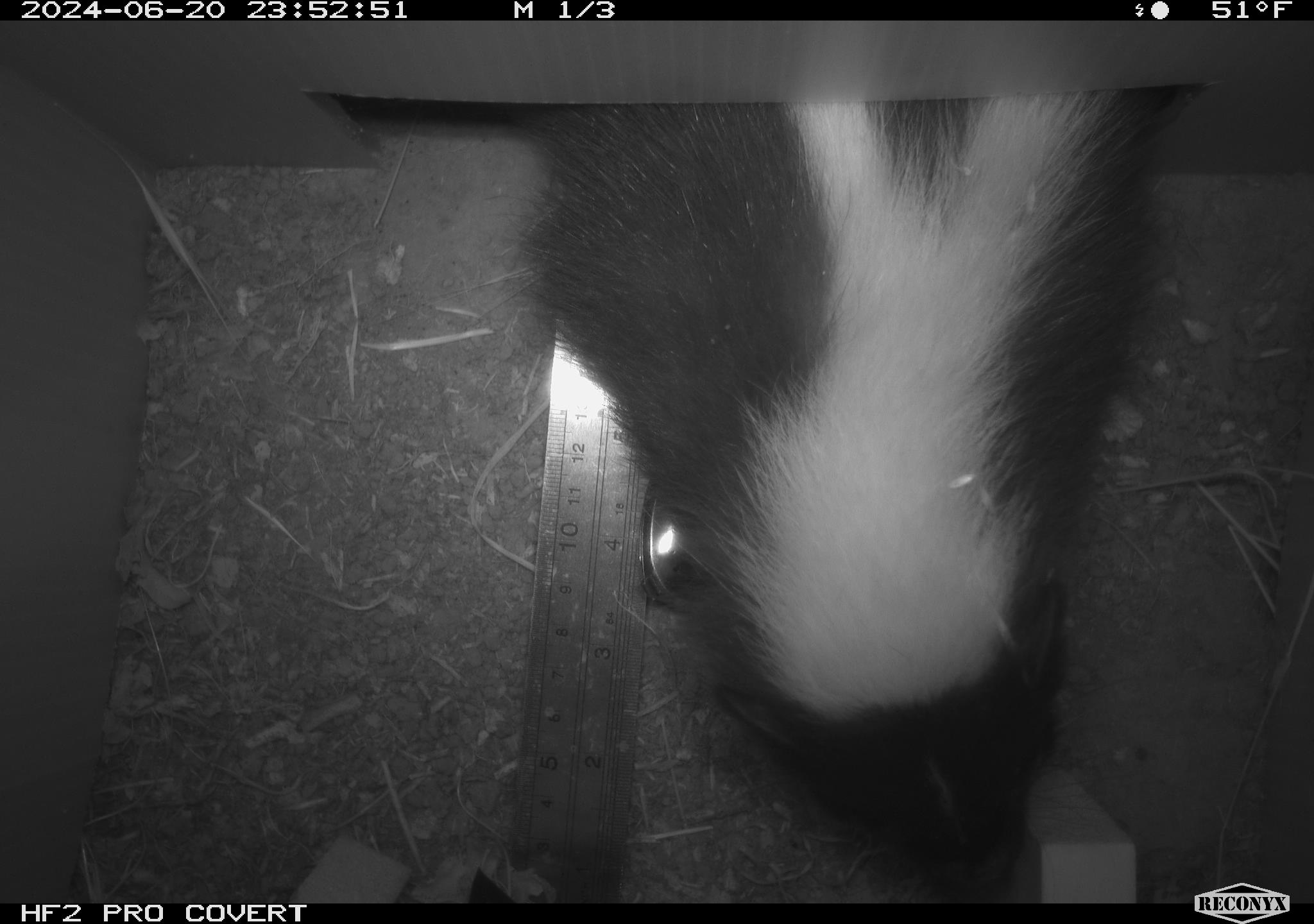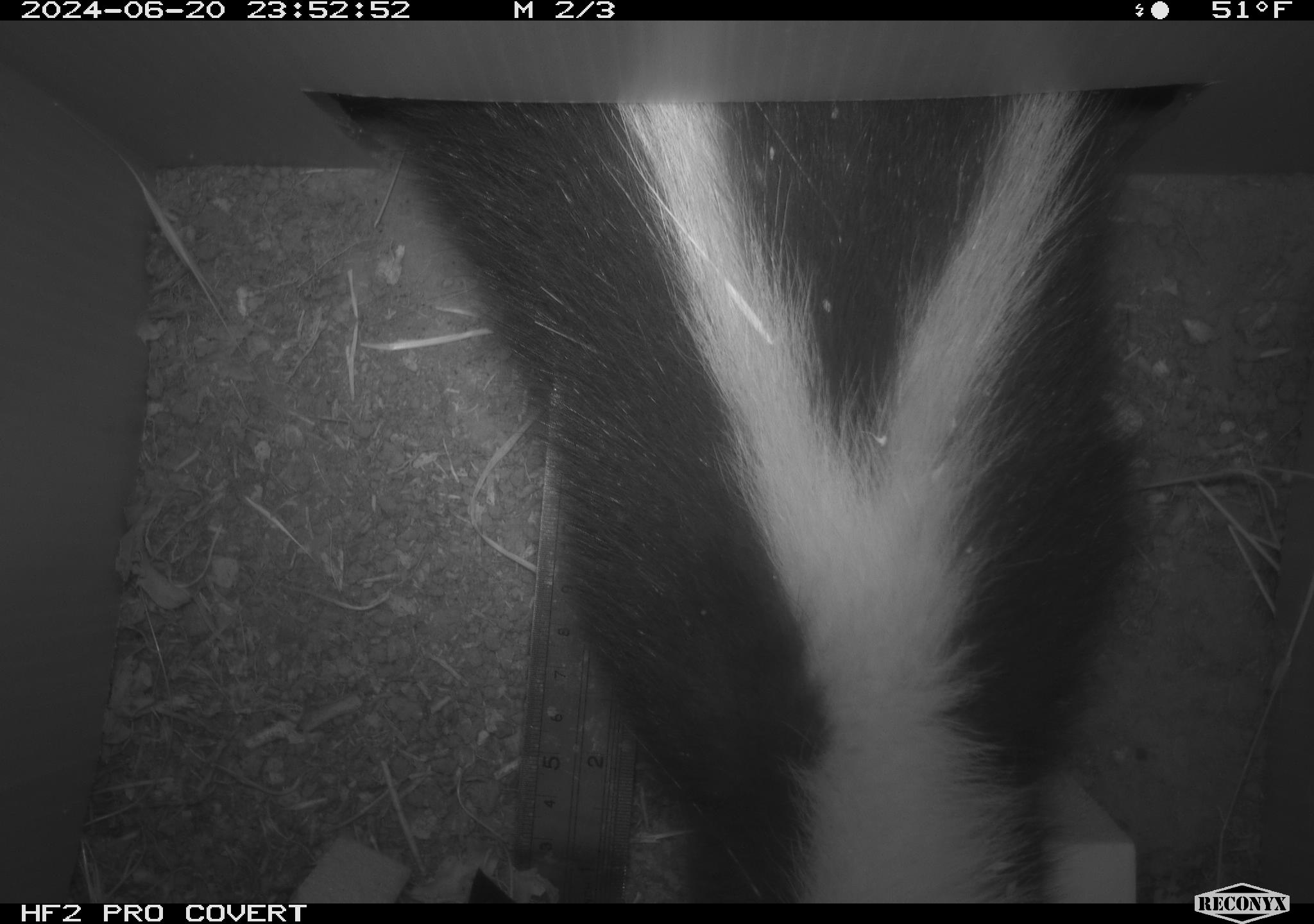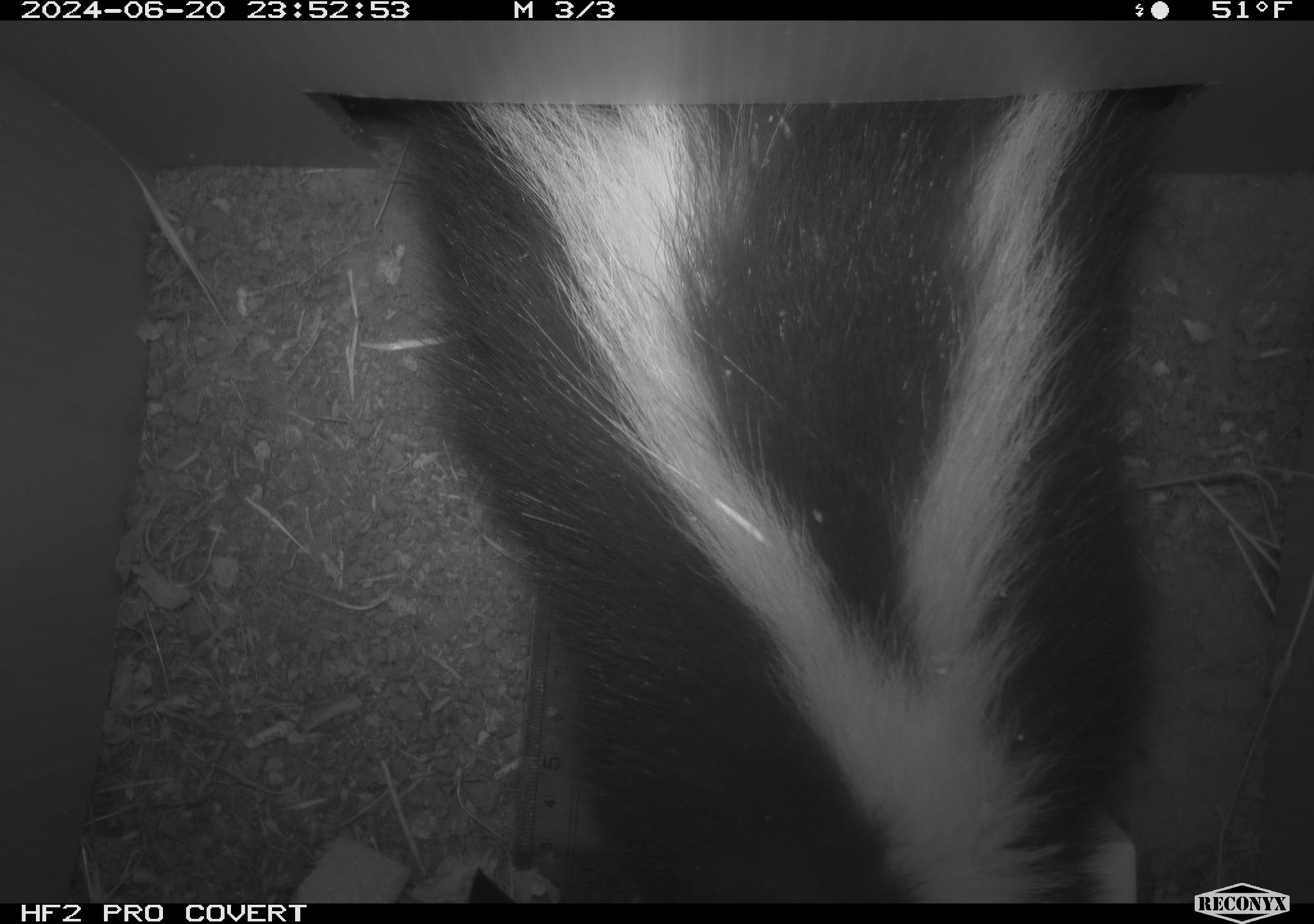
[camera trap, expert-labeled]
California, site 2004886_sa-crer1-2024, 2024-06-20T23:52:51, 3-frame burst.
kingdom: Animalia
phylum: Chordata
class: Mammalia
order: Carnivora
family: Mephitidae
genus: Mephitis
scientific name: Mephitis mephitis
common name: striped skunk